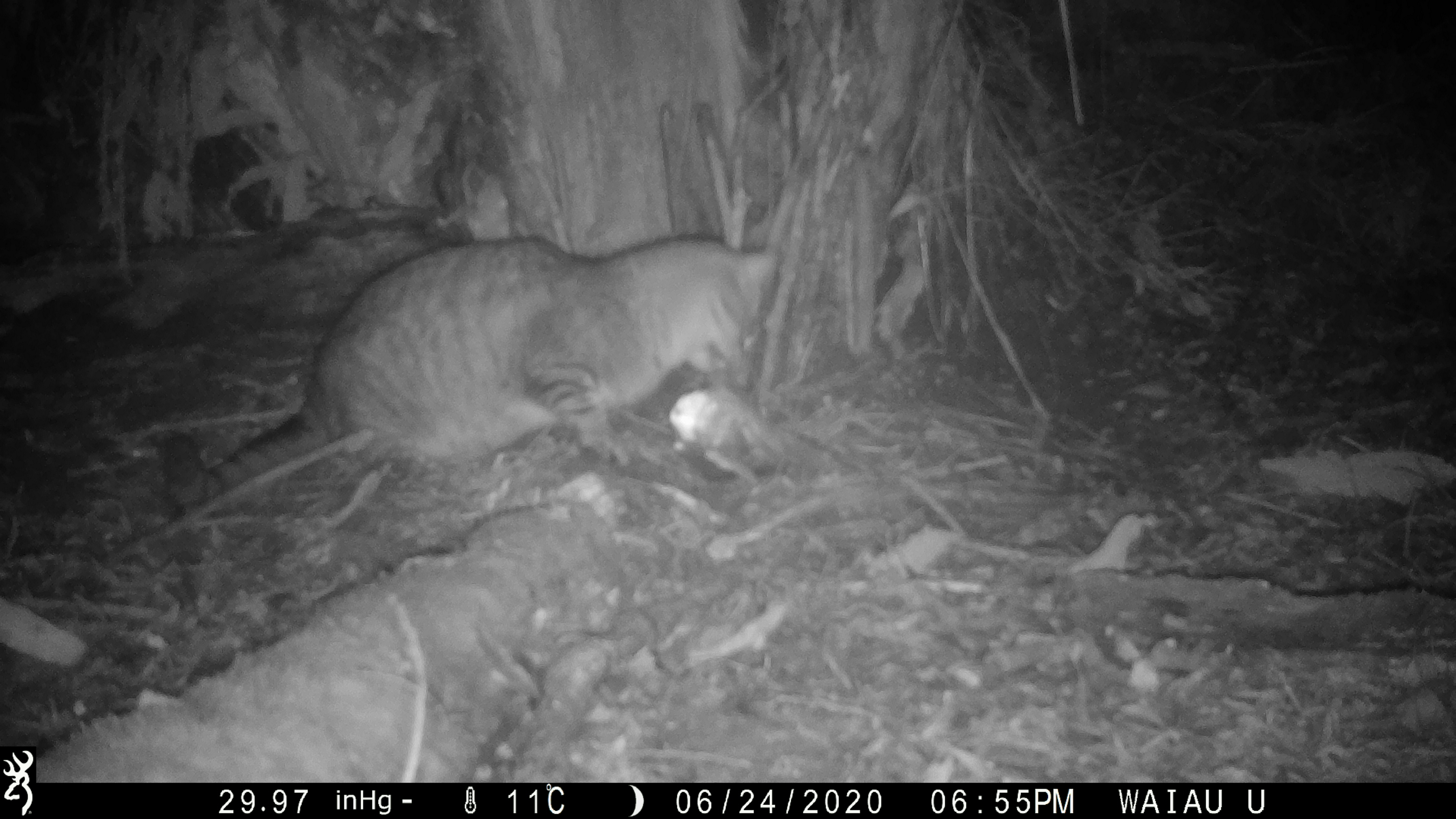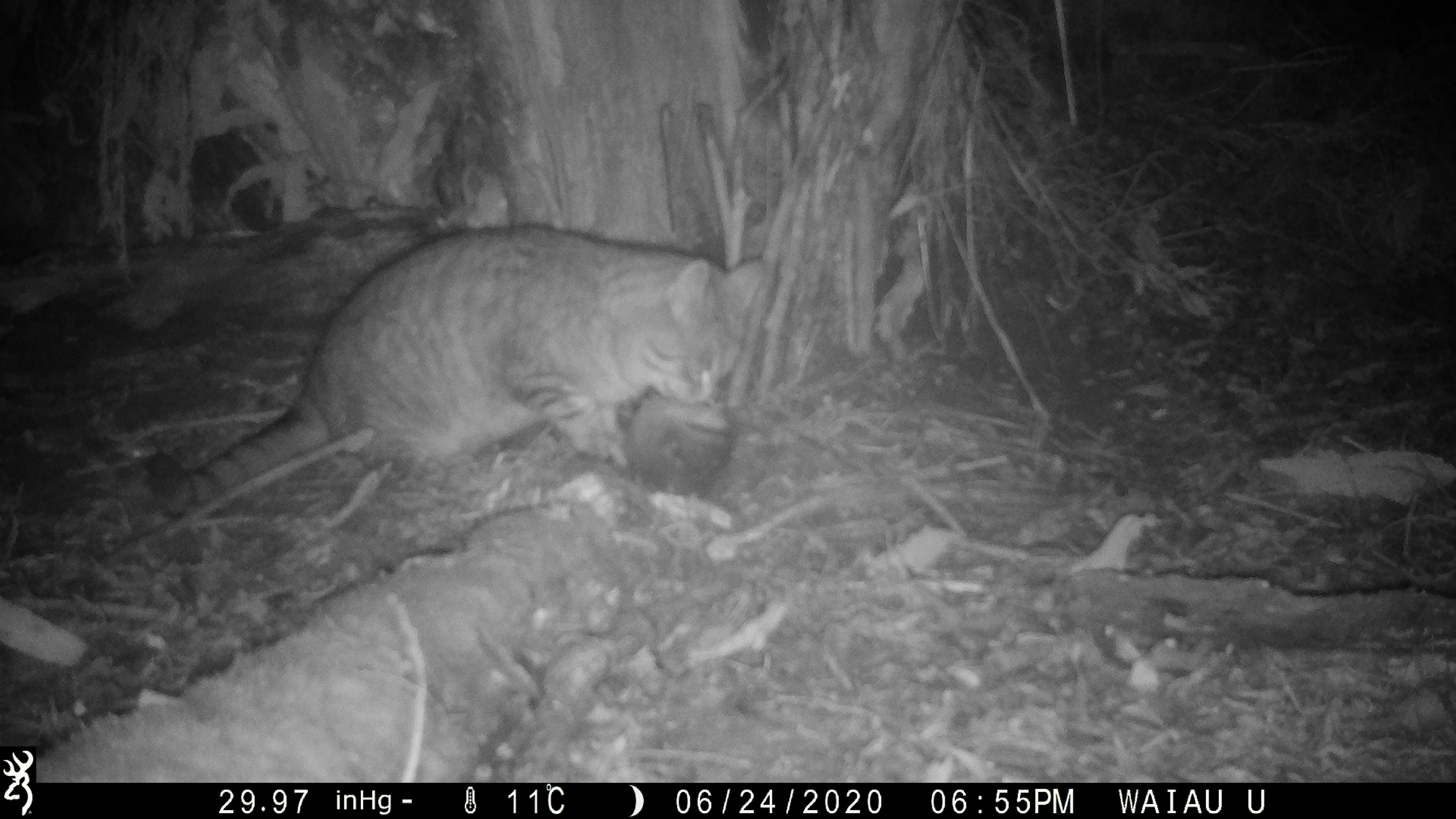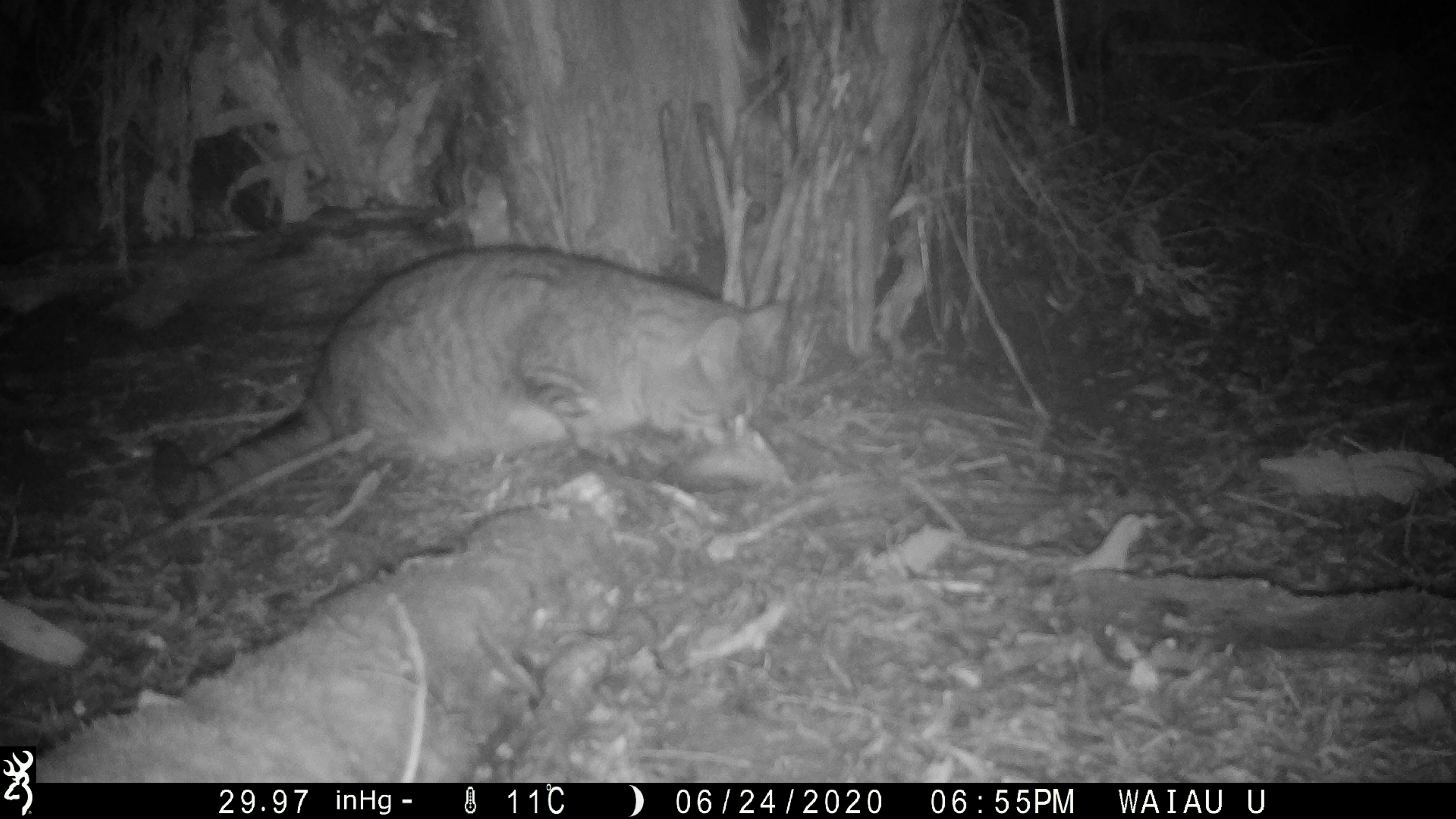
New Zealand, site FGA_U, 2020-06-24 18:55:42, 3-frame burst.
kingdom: Animalia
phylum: Chordata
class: Mammalia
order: Carnivora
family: Felidae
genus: Felis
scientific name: Felis catus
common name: domestic cat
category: cat